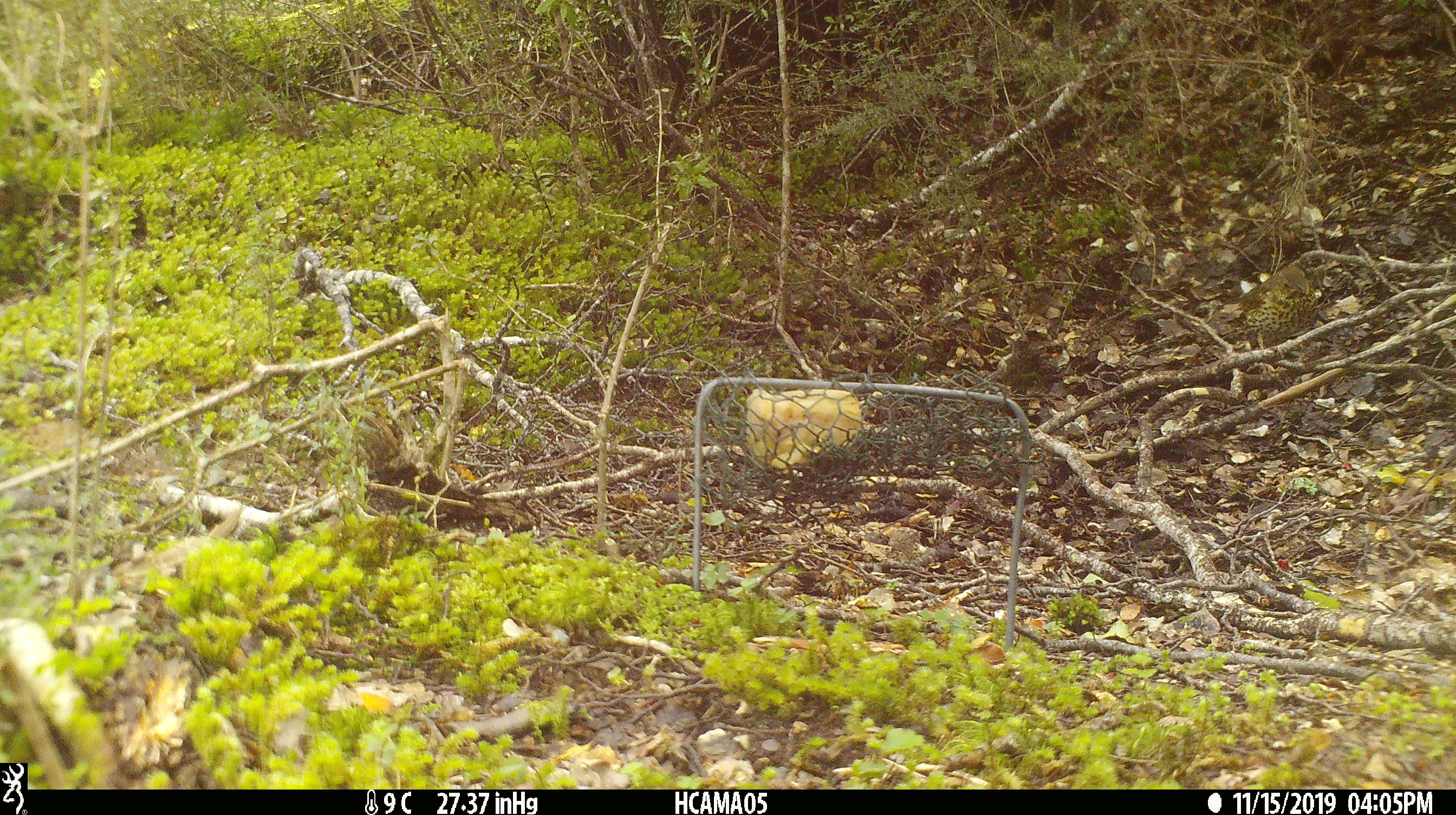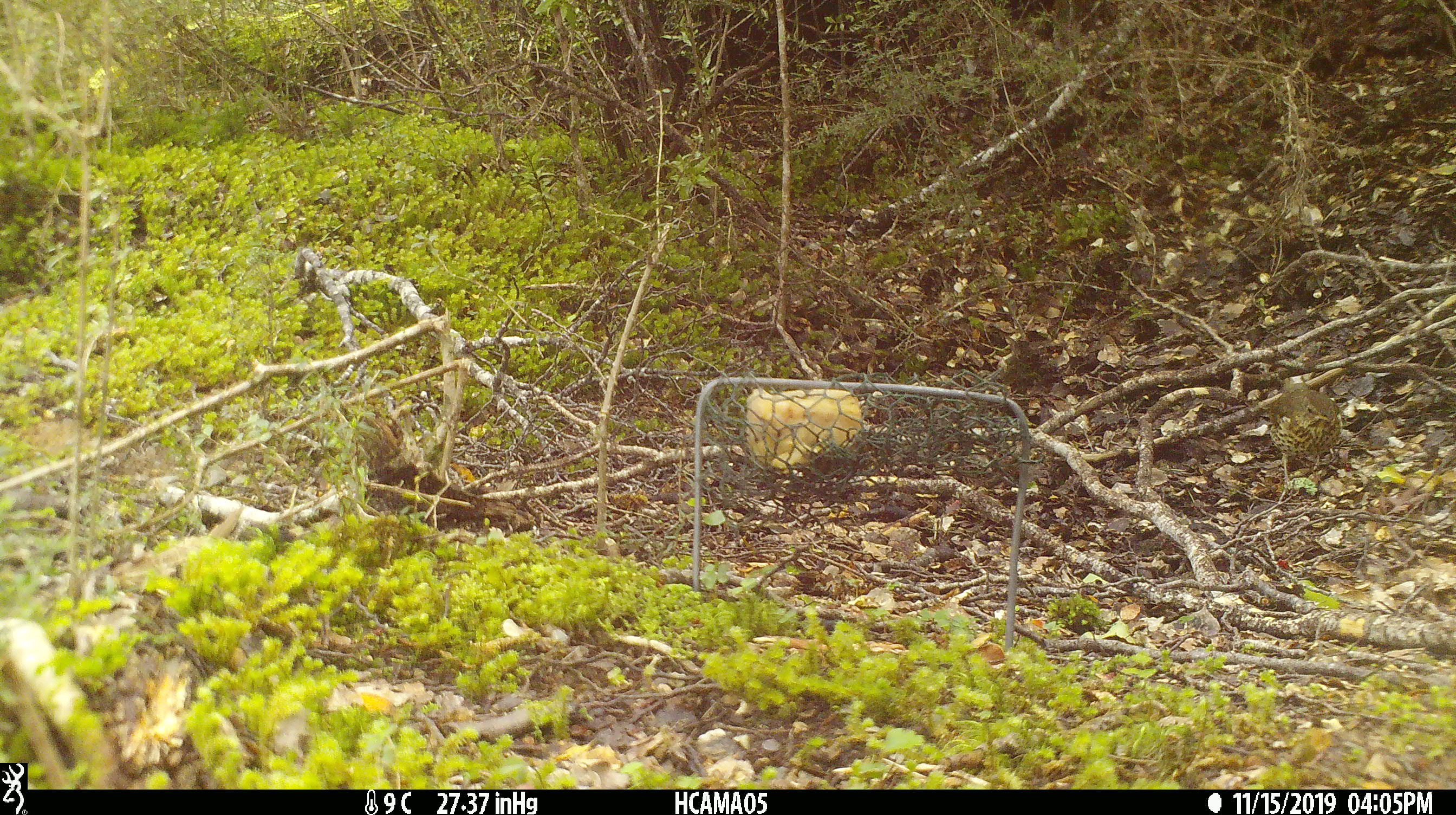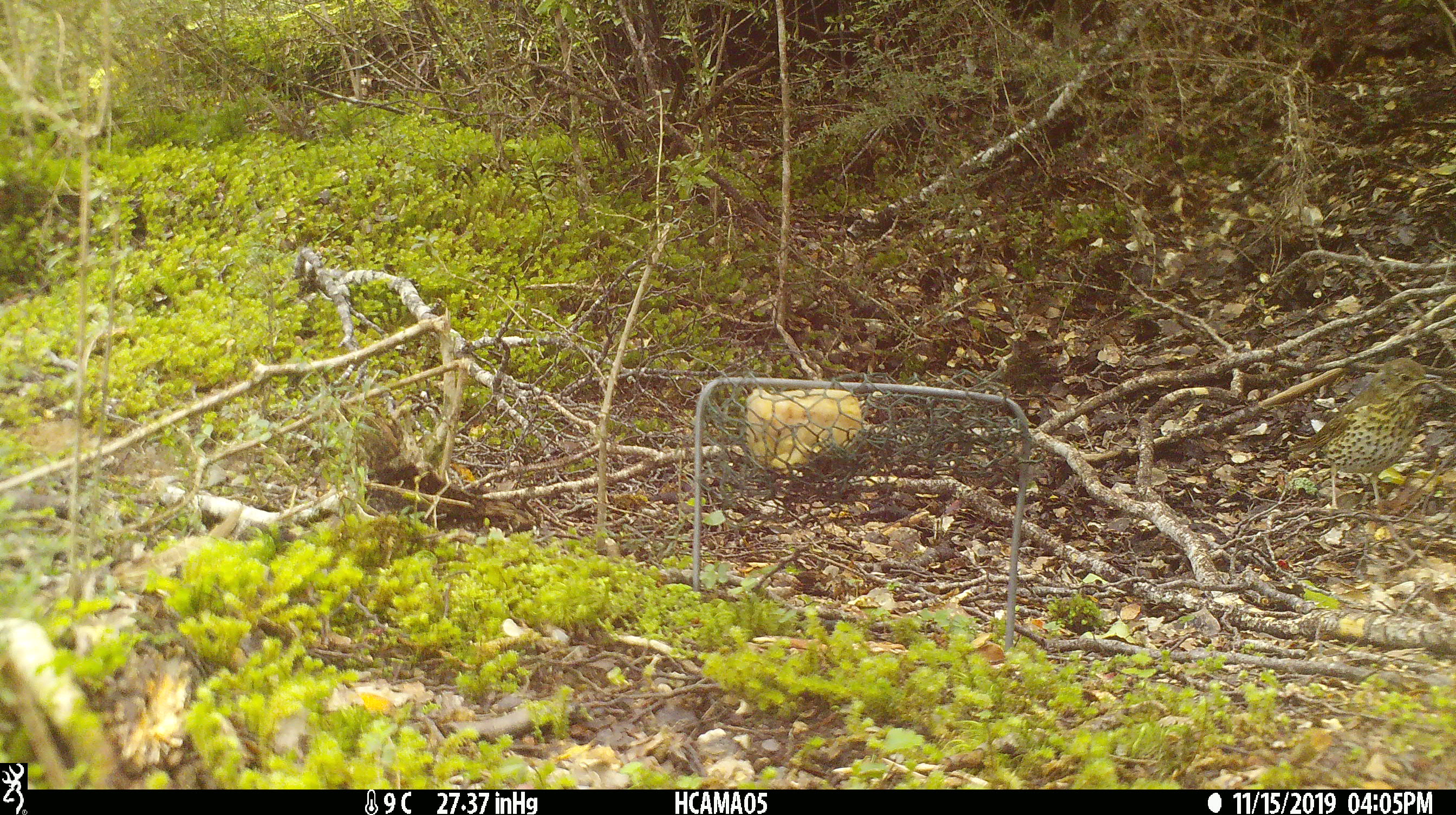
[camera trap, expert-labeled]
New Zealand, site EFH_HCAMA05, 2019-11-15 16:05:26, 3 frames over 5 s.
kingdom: Animalia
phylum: Chordata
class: Aves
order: Passeriformes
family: Turdidae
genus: Turdus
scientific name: Turdus philomelos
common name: song thrush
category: thrush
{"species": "thrush (song thrush) (Turdus philomelos)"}